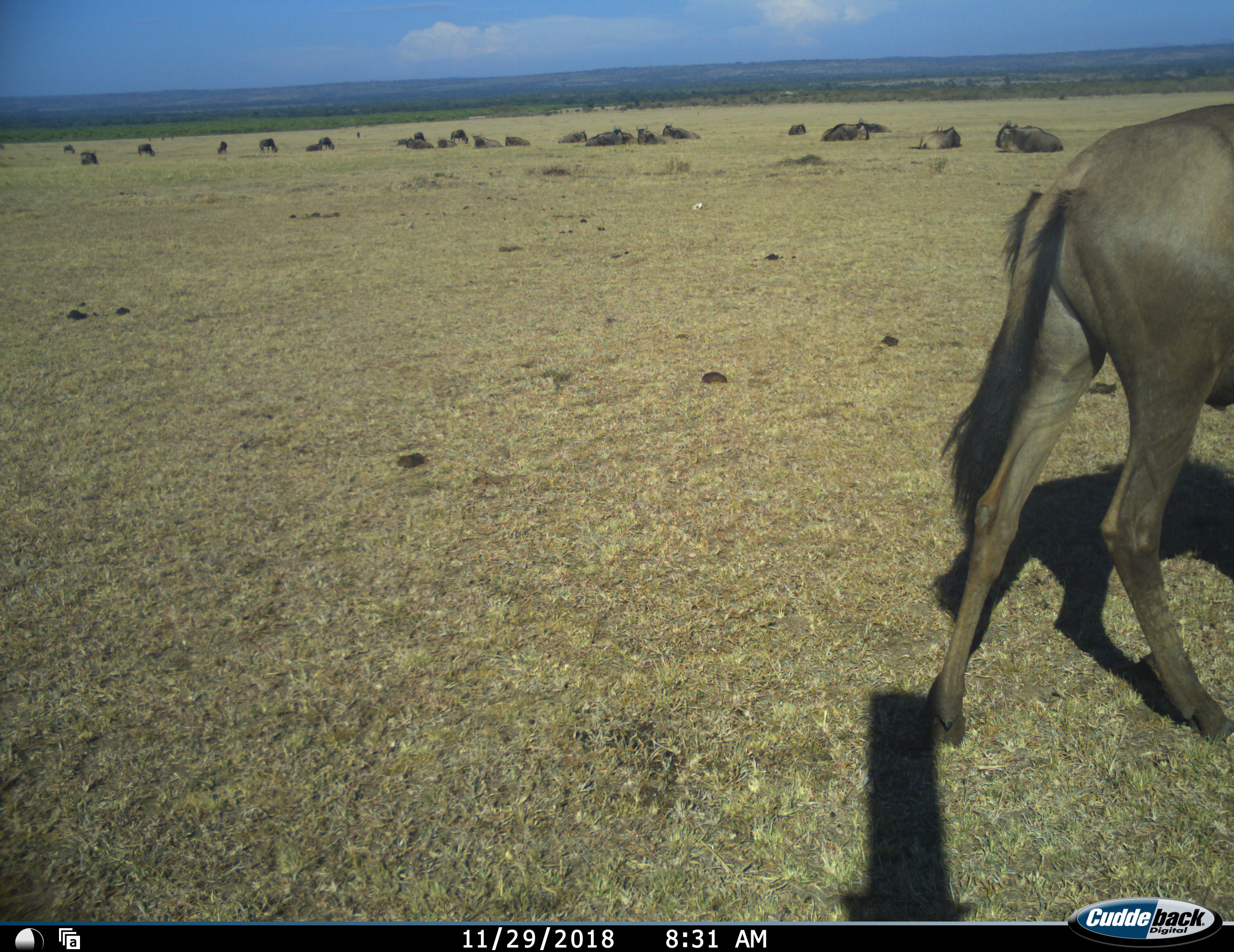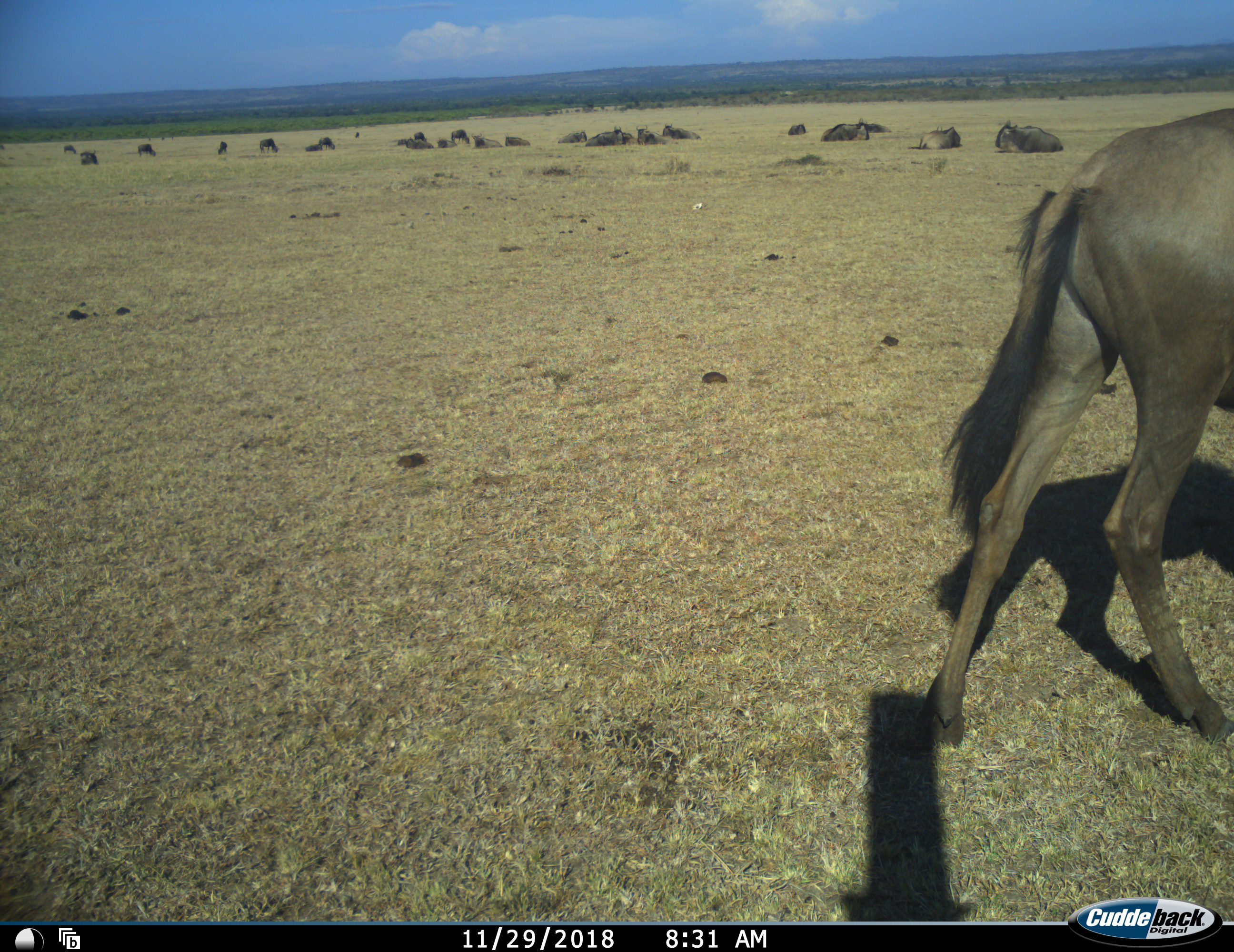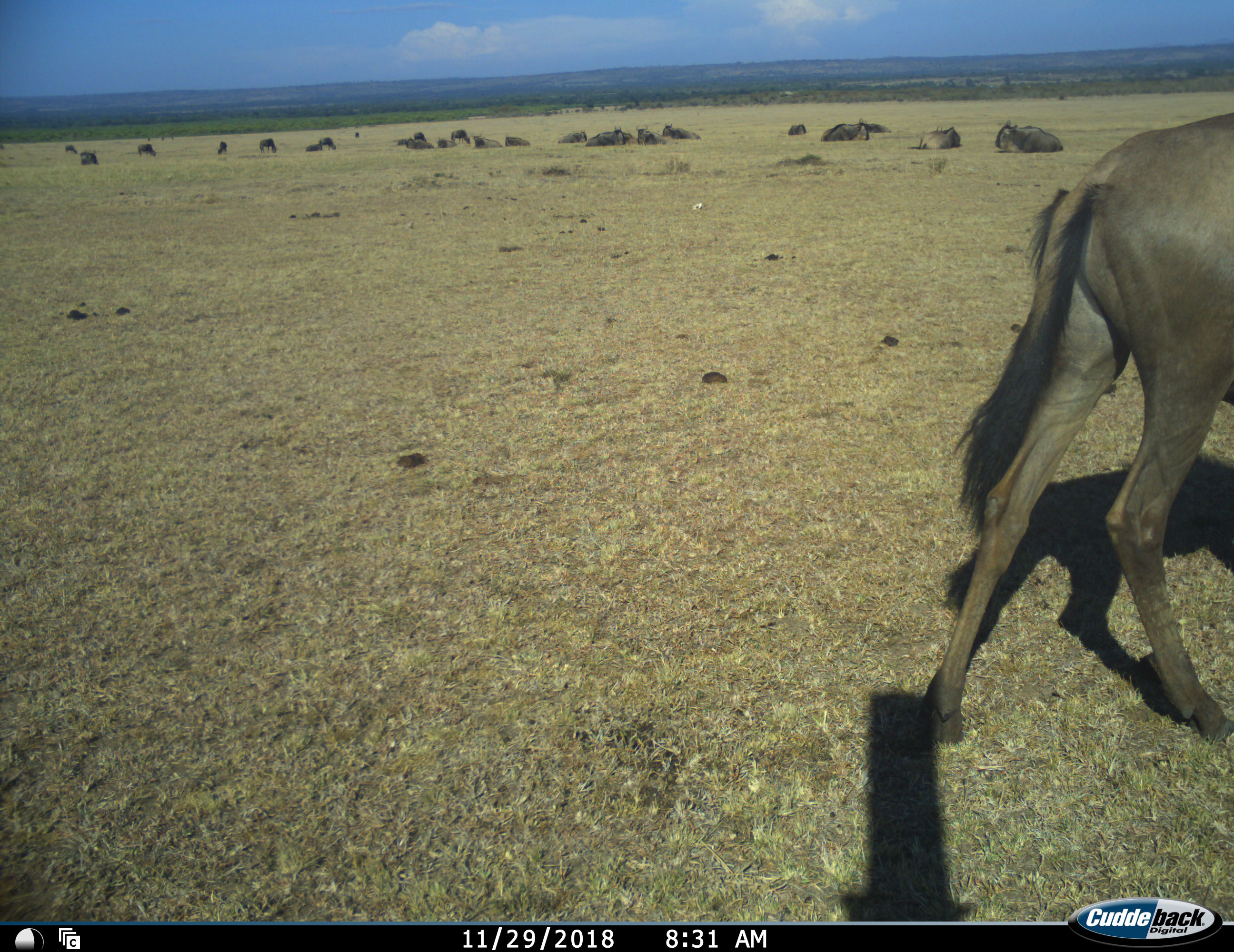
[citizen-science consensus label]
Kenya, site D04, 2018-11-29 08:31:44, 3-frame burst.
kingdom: Animalia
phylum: Chordata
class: Mammalia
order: Artiodactyla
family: Bovidae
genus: Connochaetes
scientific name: Connochaetes taurinus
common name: common wildebeest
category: wildebeest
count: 11-50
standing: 50%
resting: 90%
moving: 50%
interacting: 20%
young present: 20%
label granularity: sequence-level